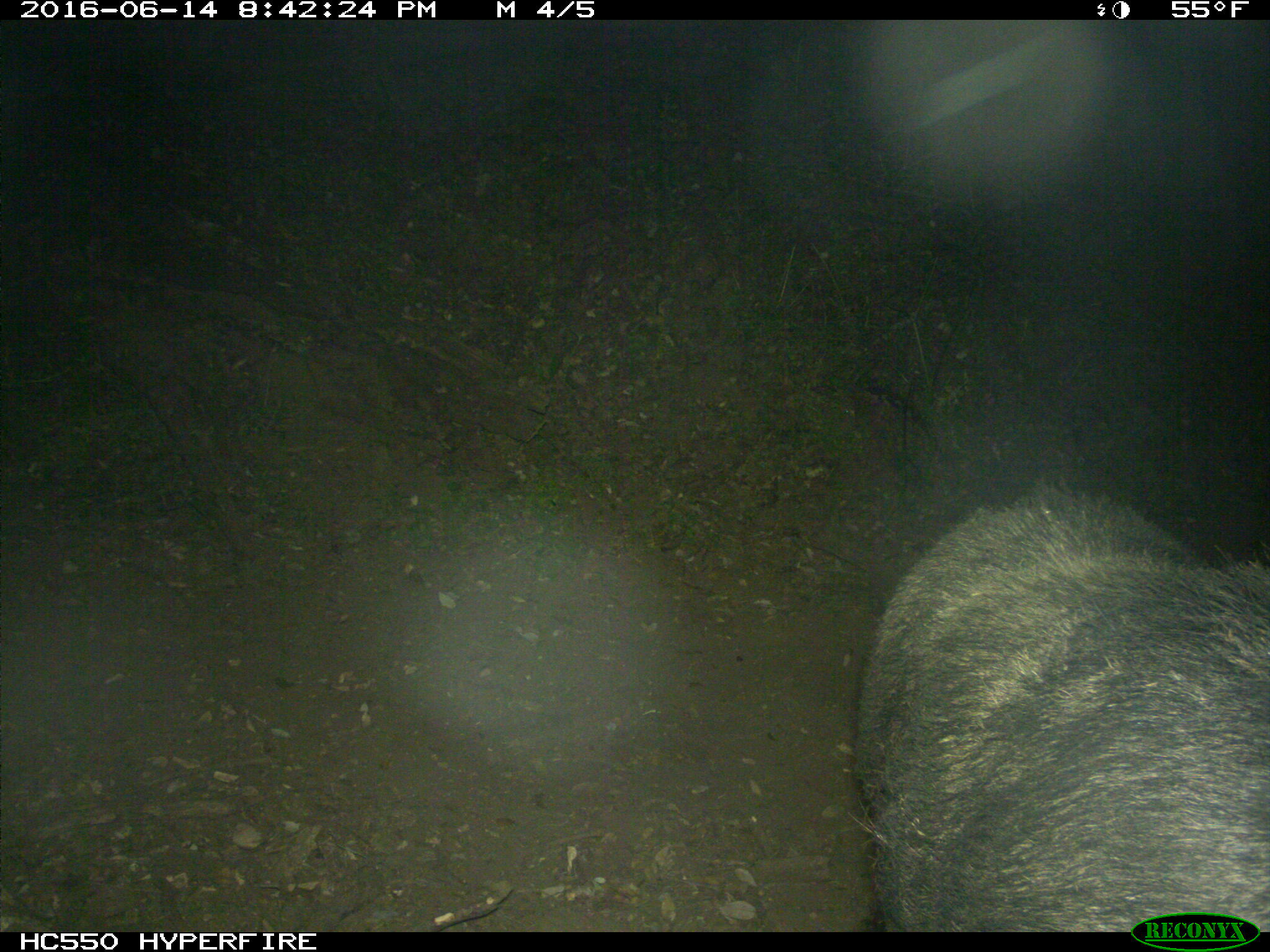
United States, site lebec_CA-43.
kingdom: Animalia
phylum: Chordata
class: Mammalia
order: Artiodactyla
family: Suidae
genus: Sus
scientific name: Sus scrofa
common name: wild boar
Sus scrofa (wild boar).